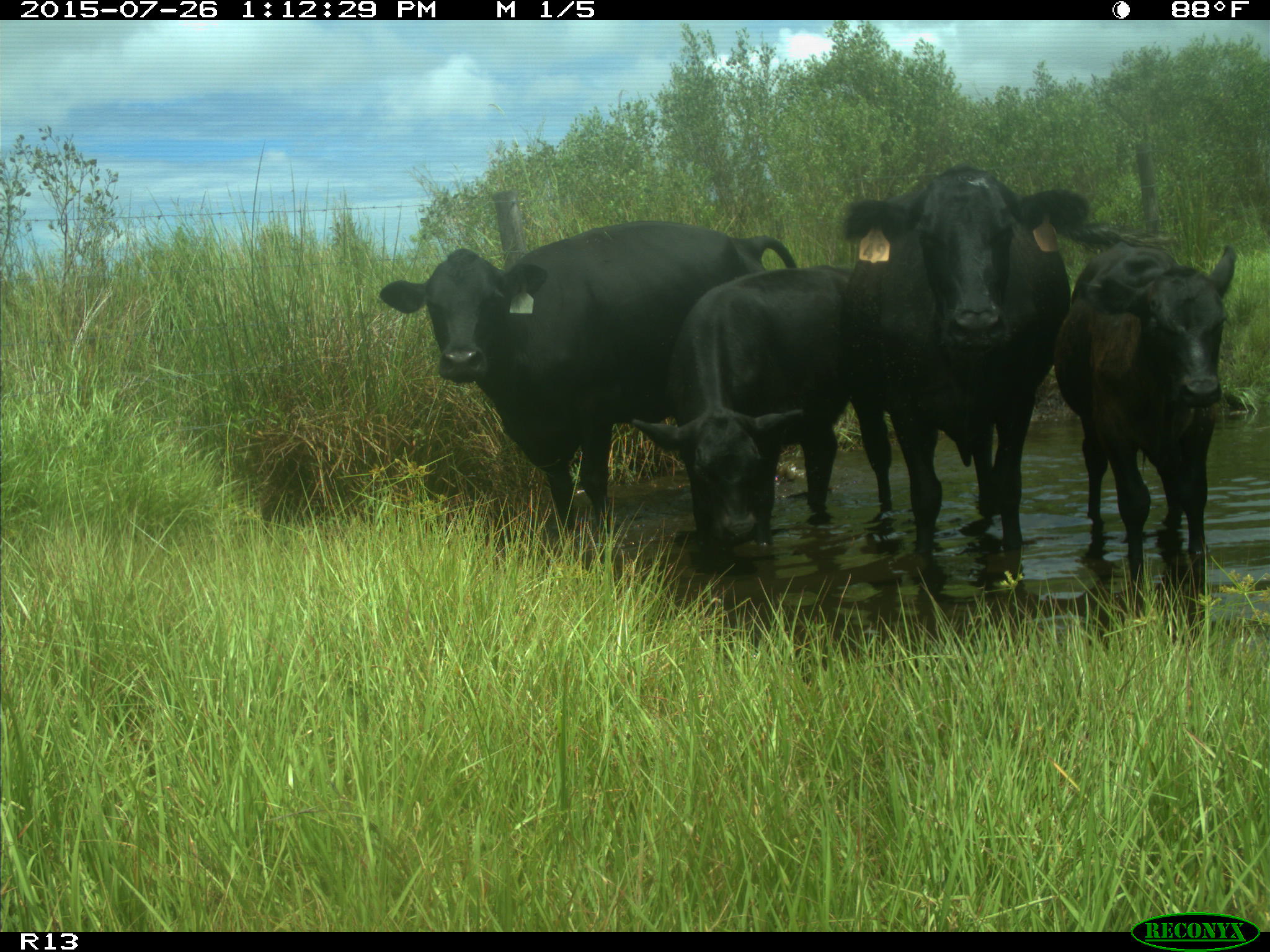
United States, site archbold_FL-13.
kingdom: Animalia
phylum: Chordata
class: Mammalia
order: Artiodactyla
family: Bovidae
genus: Bos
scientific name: Bos taurus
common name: domestic cow